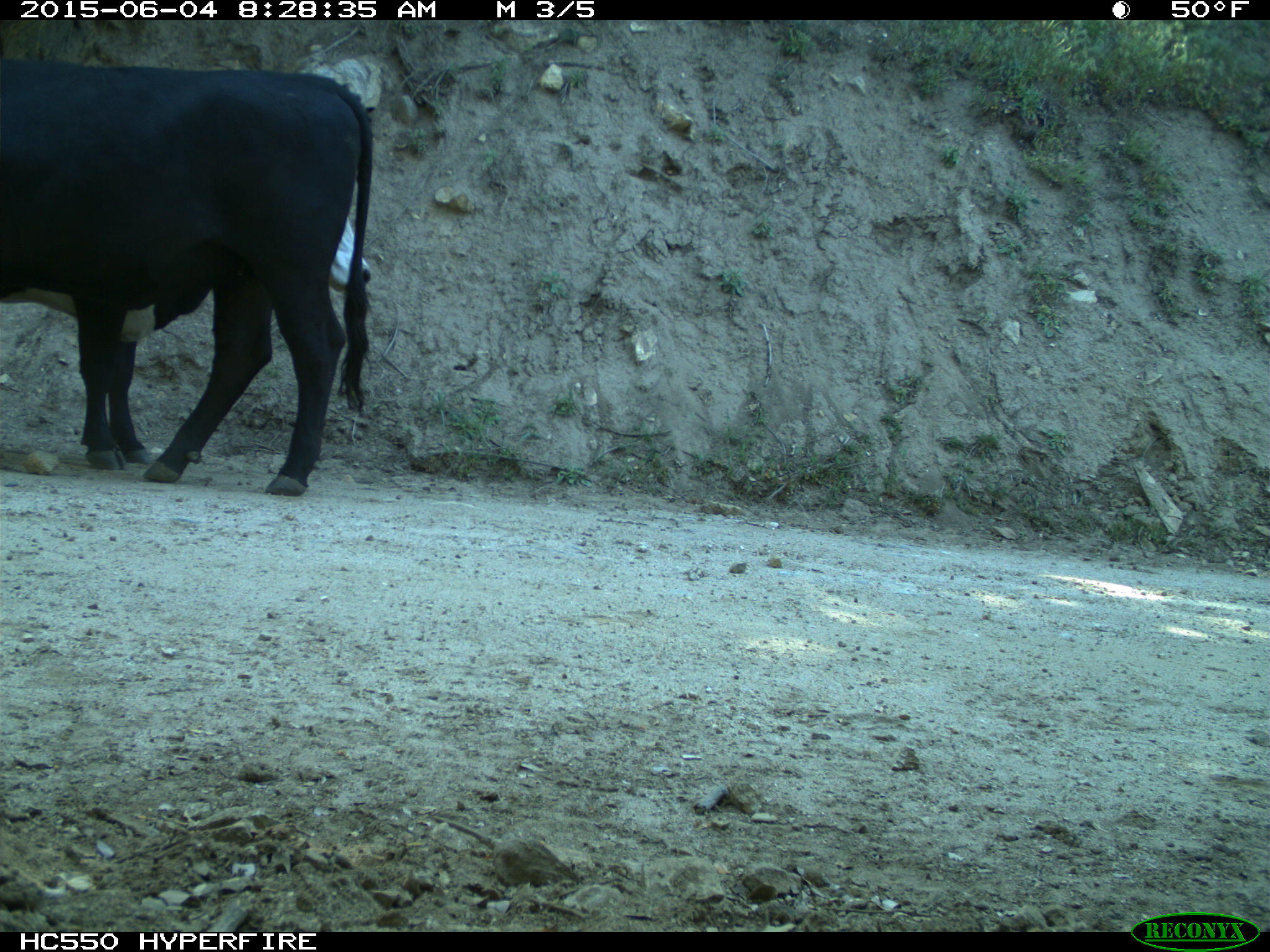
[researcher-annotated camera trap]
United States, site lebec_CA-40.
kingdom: Animalia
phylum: Chordata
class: Mammalia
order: Artiodactyla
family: Bovidae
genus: Bos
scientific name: Bos taurus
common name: domestic cow